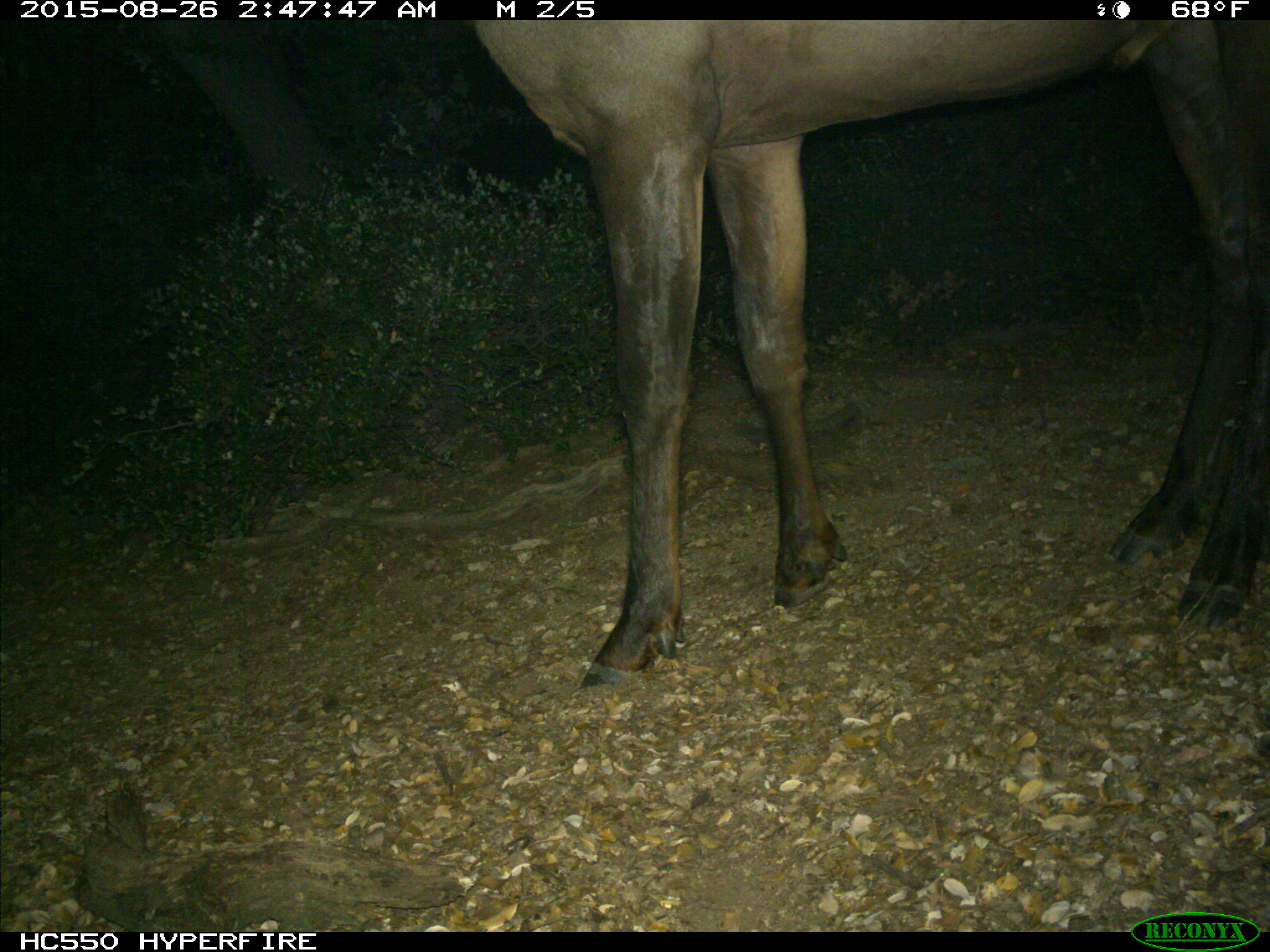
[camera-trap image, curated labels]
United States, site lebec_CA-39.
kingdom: Animalia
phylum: Chordata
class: Mammalia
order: Artiodactyla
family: Cervidae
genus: Cervus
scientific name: Cervus canadensis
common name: elk